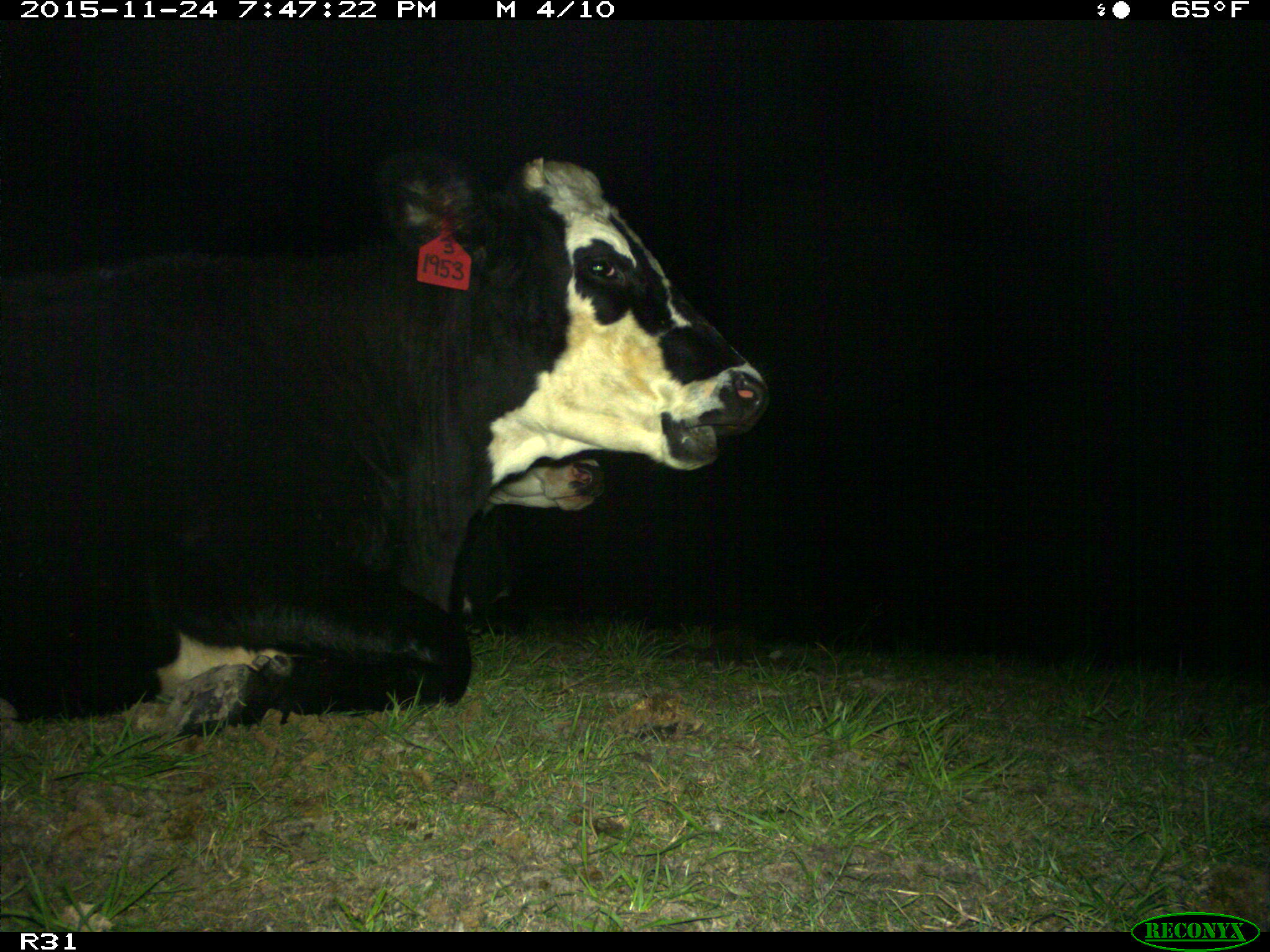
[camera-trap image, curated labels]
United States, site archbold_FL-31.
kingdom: Animalia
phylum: Chordata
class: Mammalia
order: Artiodactyla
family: Bovidae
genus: Bos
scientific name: Bos taurus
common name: domestic cow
Bos taurus (domestic cow).